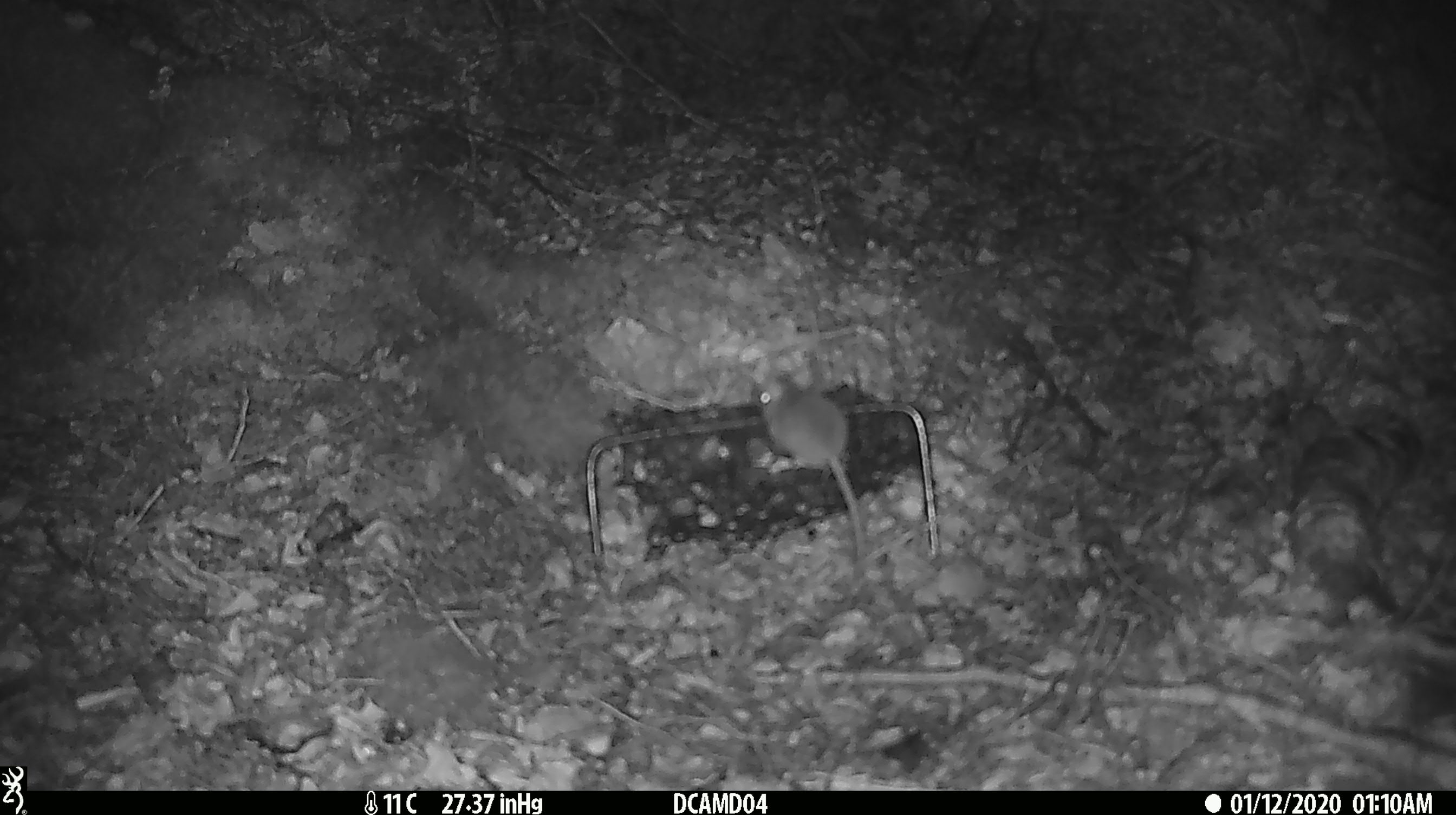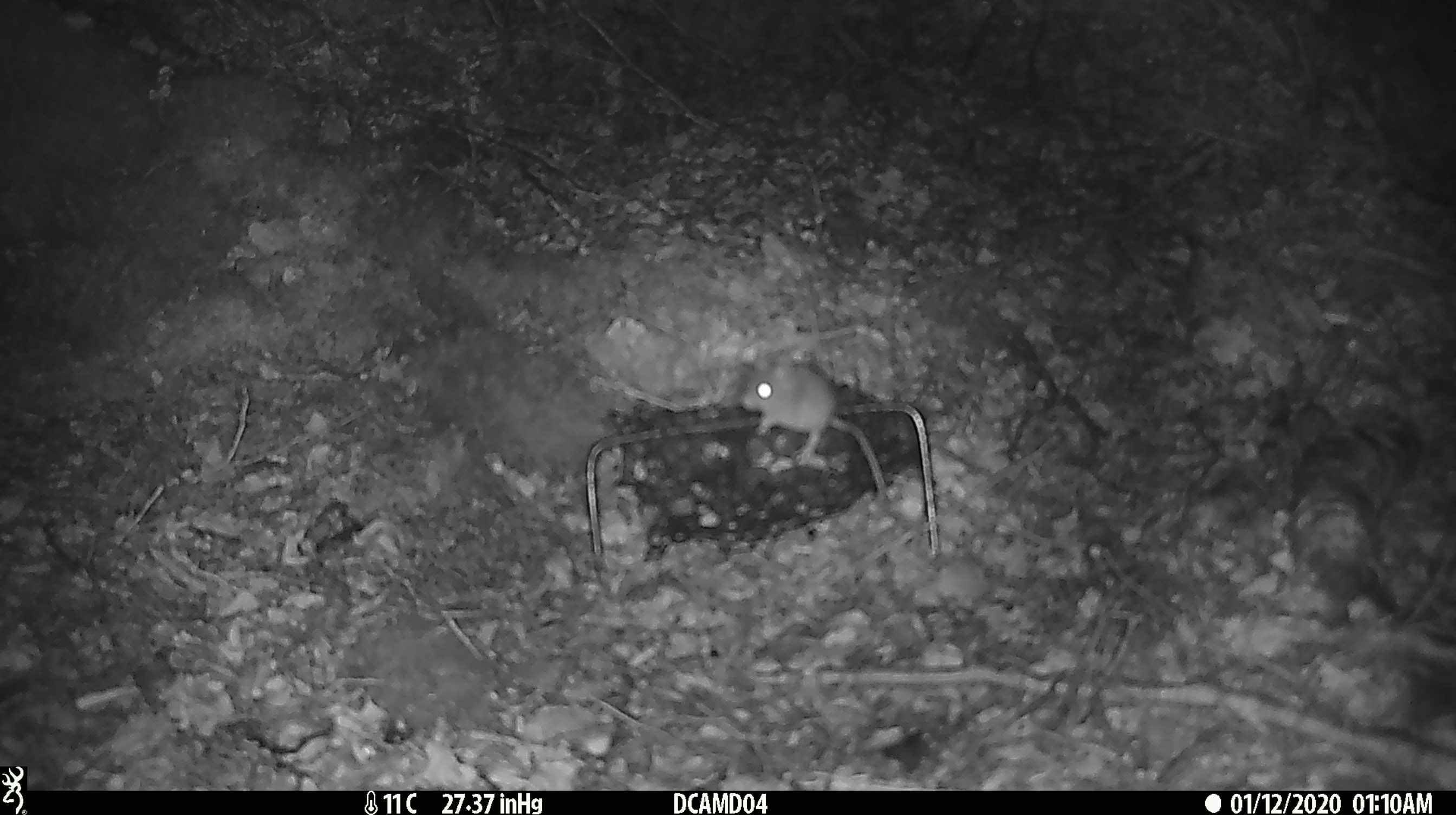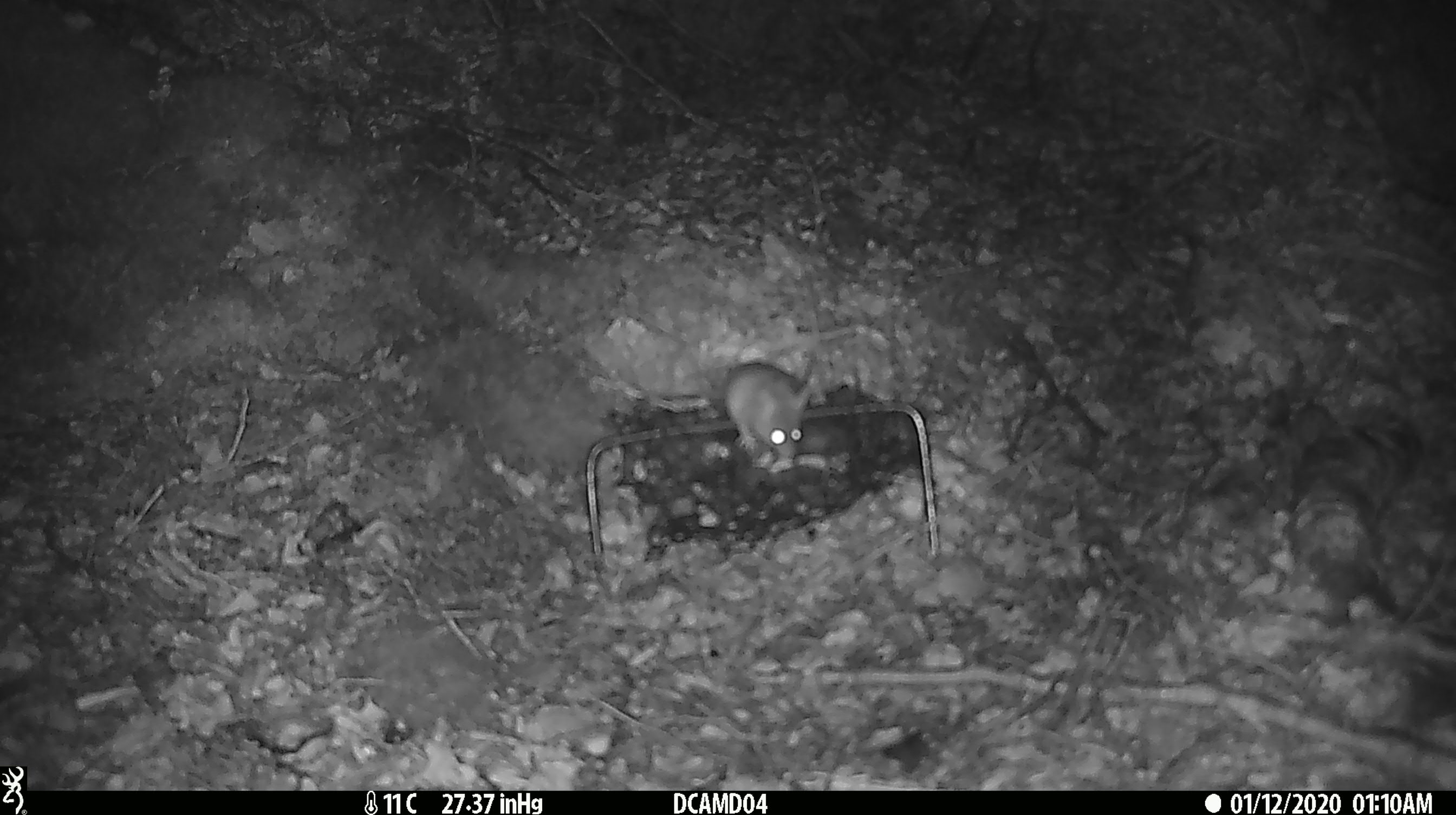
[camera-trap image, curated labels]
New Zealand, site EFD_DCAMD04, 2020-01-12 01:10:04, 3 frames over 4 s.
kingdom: Animalia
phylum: Chordata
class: Mammalia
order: Rodentia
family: Muridae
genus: Mus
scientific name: Mus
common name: mouse